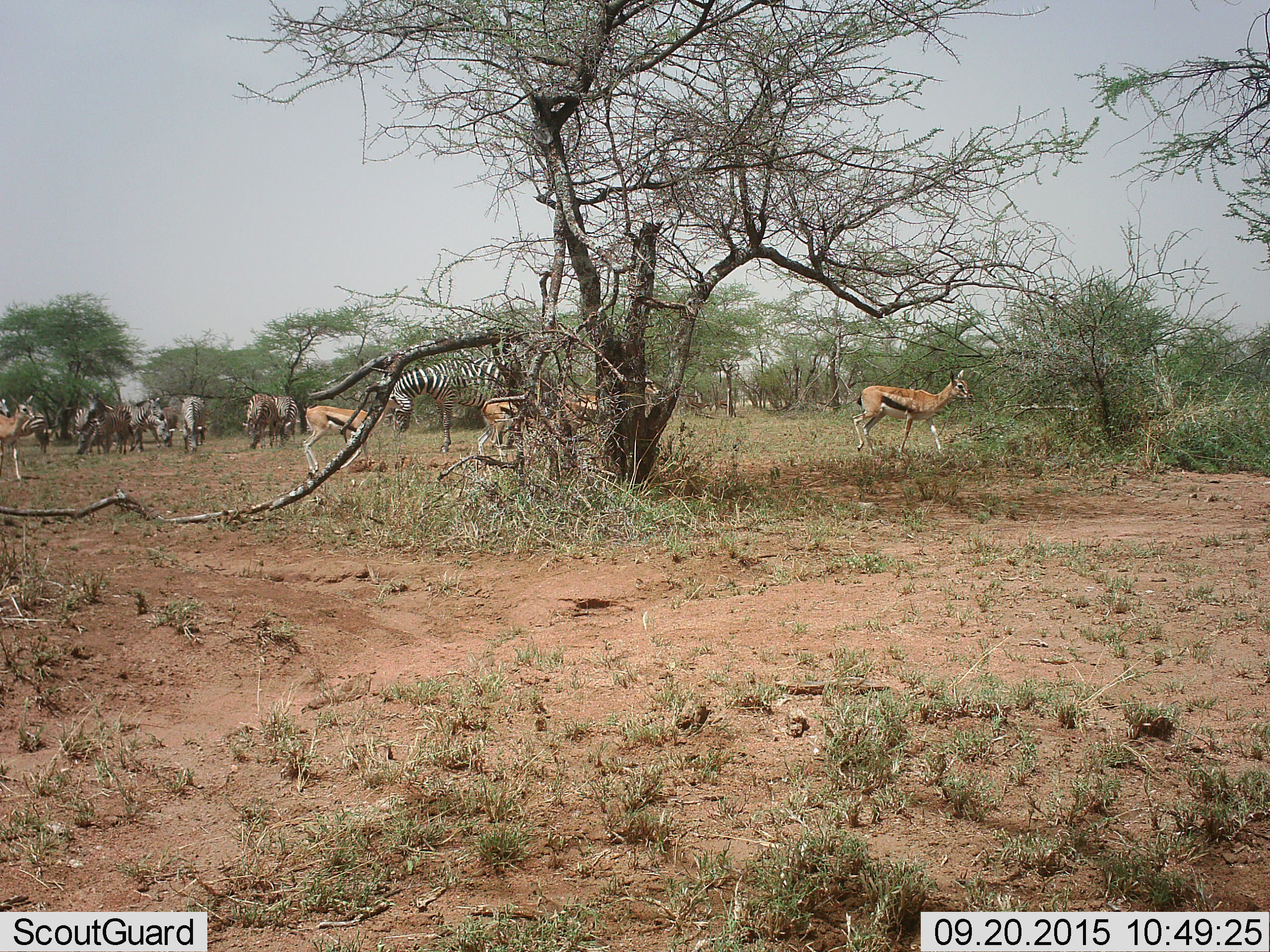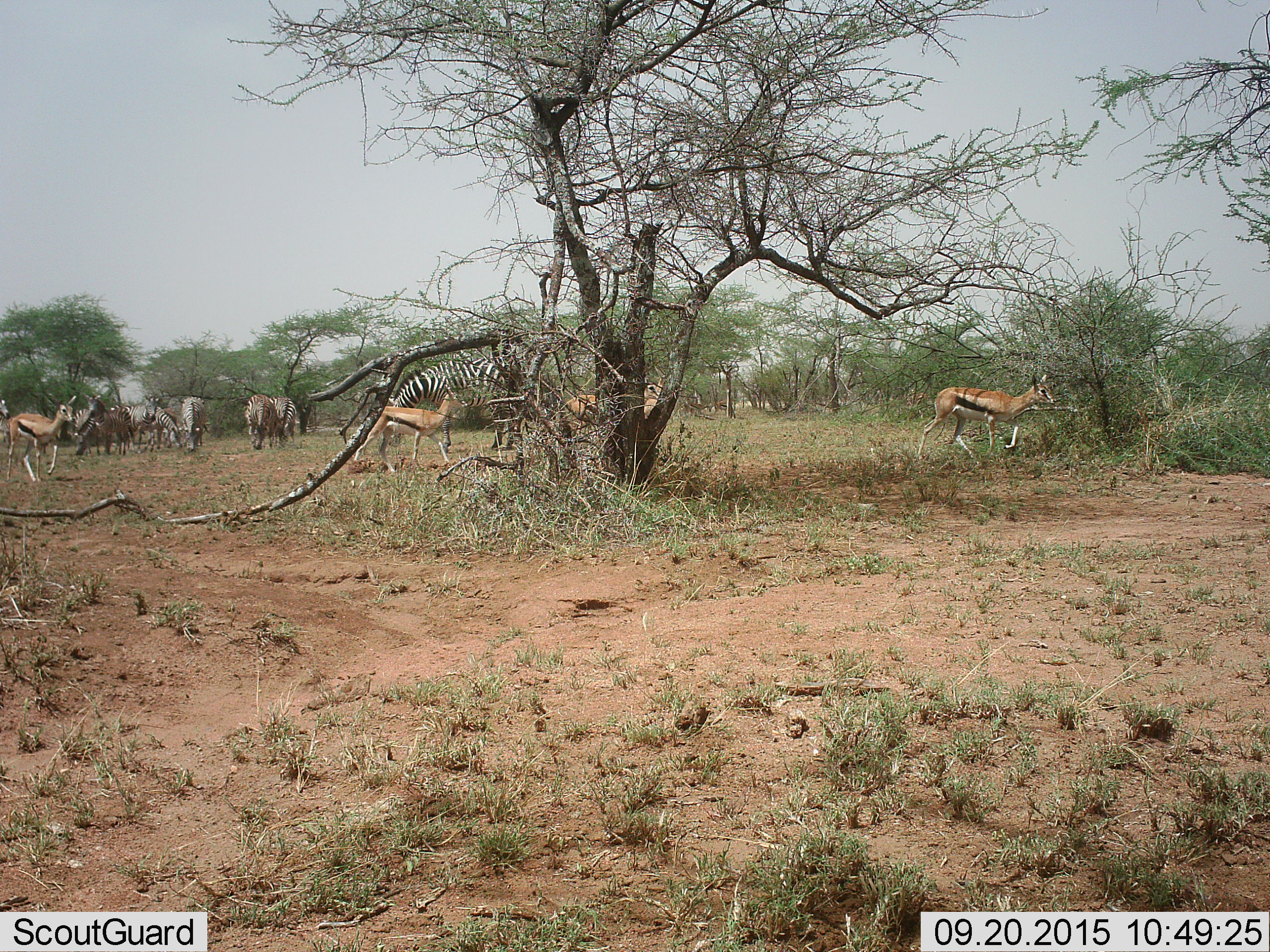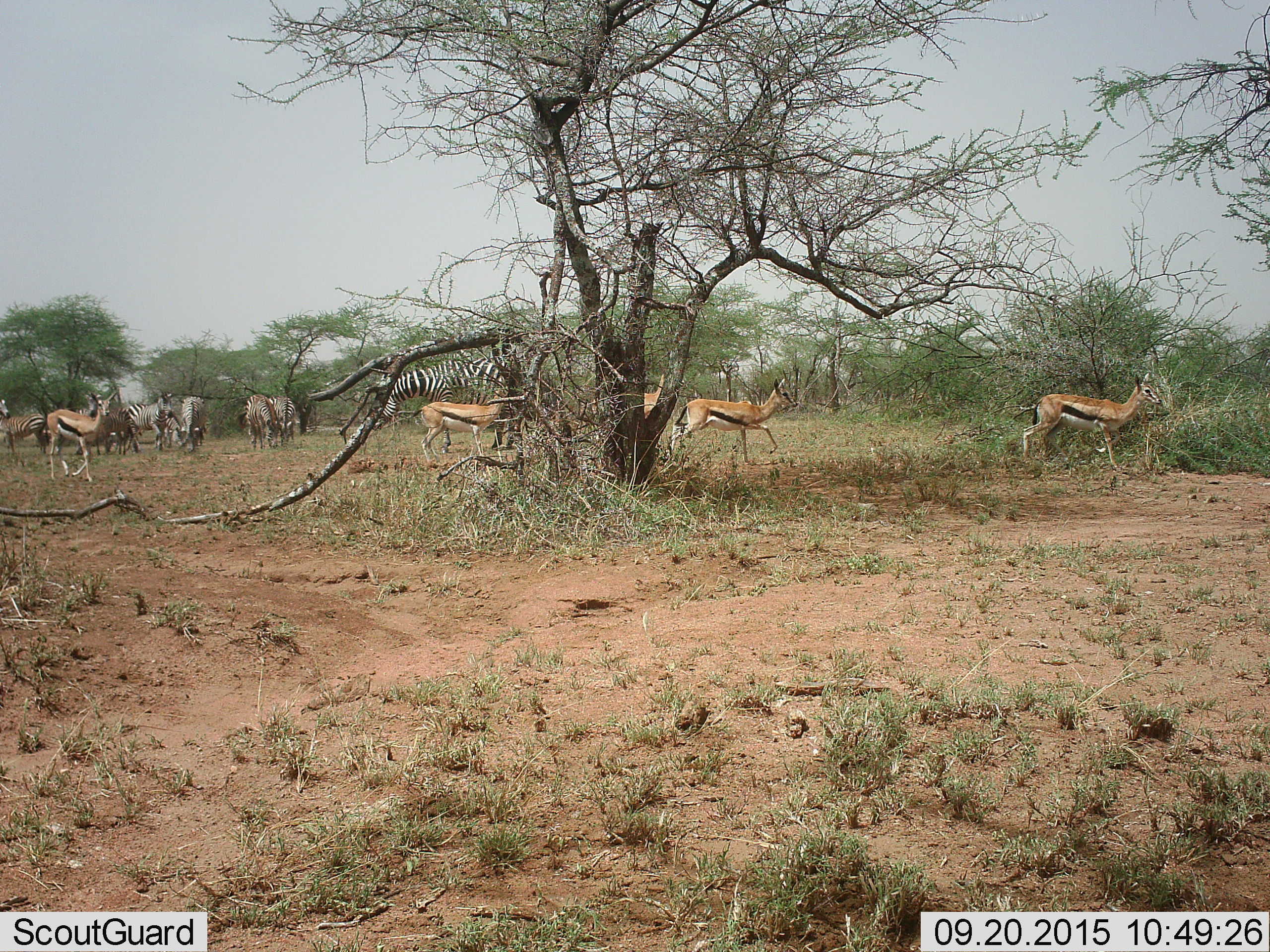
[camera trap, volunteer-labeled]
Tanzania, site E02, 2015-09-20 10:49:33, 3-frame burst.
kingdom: Animalia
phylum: Chordata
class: Mammalia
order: Artiodactyla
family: Bovidae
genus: Eudorcas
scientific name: Eudorcas thomsonii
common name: thomson's gazelle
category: gazellethomsons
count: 5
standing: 7%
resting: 0%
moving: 93%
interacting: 7%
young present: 0%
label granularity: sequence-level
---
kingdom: Animalia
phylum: Chordata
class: Mammalia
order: Perissodactyla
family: Equidae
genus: Equus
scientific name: Equus quagga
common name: plains zebra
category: zebra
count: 9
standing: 61%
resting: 0%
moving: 44%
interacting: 0%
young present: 11%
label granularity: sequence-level